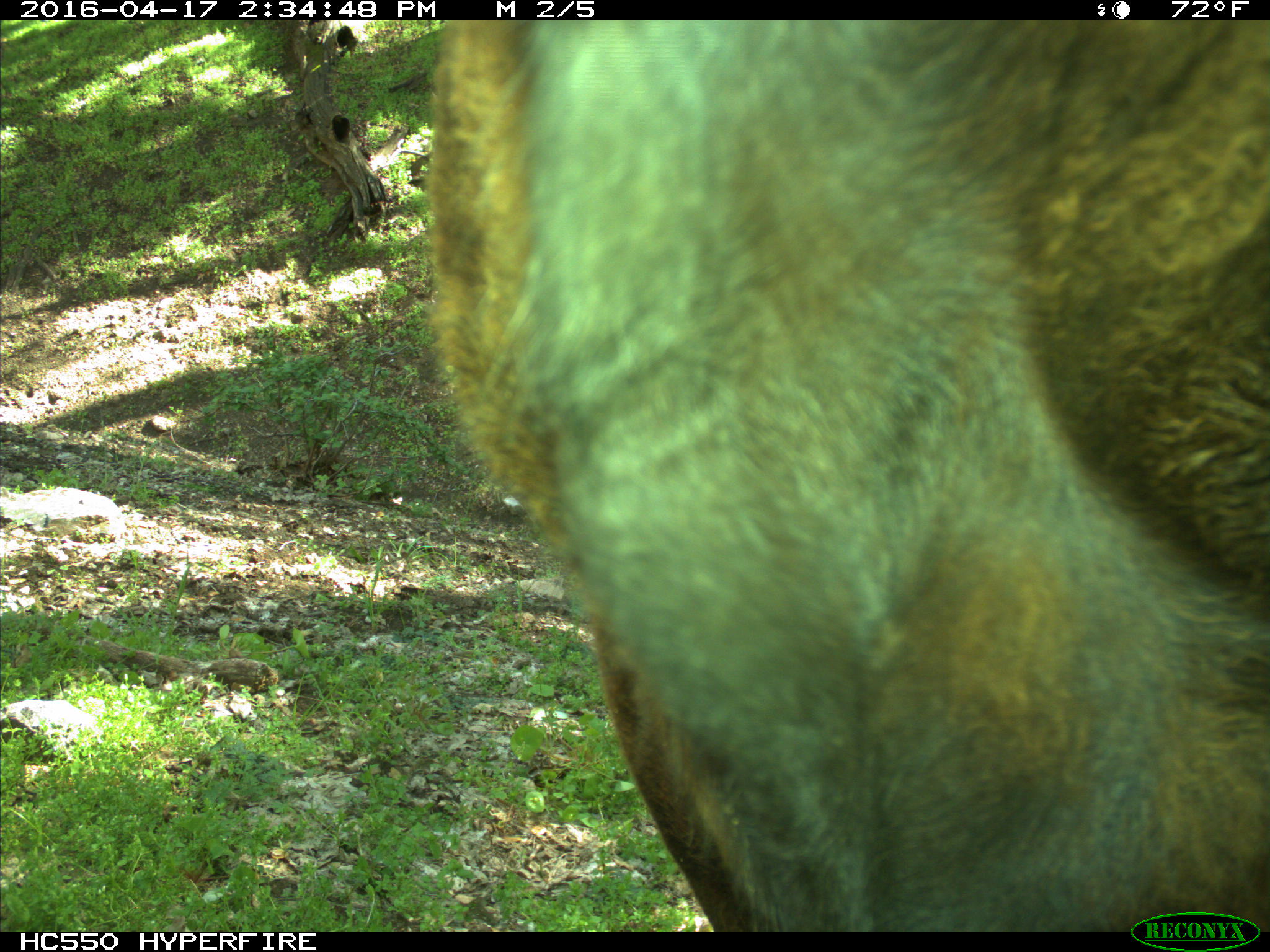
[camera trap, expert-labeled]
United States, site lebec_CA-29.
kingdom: Animalia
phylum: Chordata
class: Mammalia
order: Artiodactyla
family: Bovidae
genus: Bos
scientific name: Bos taurus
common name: domestic cow